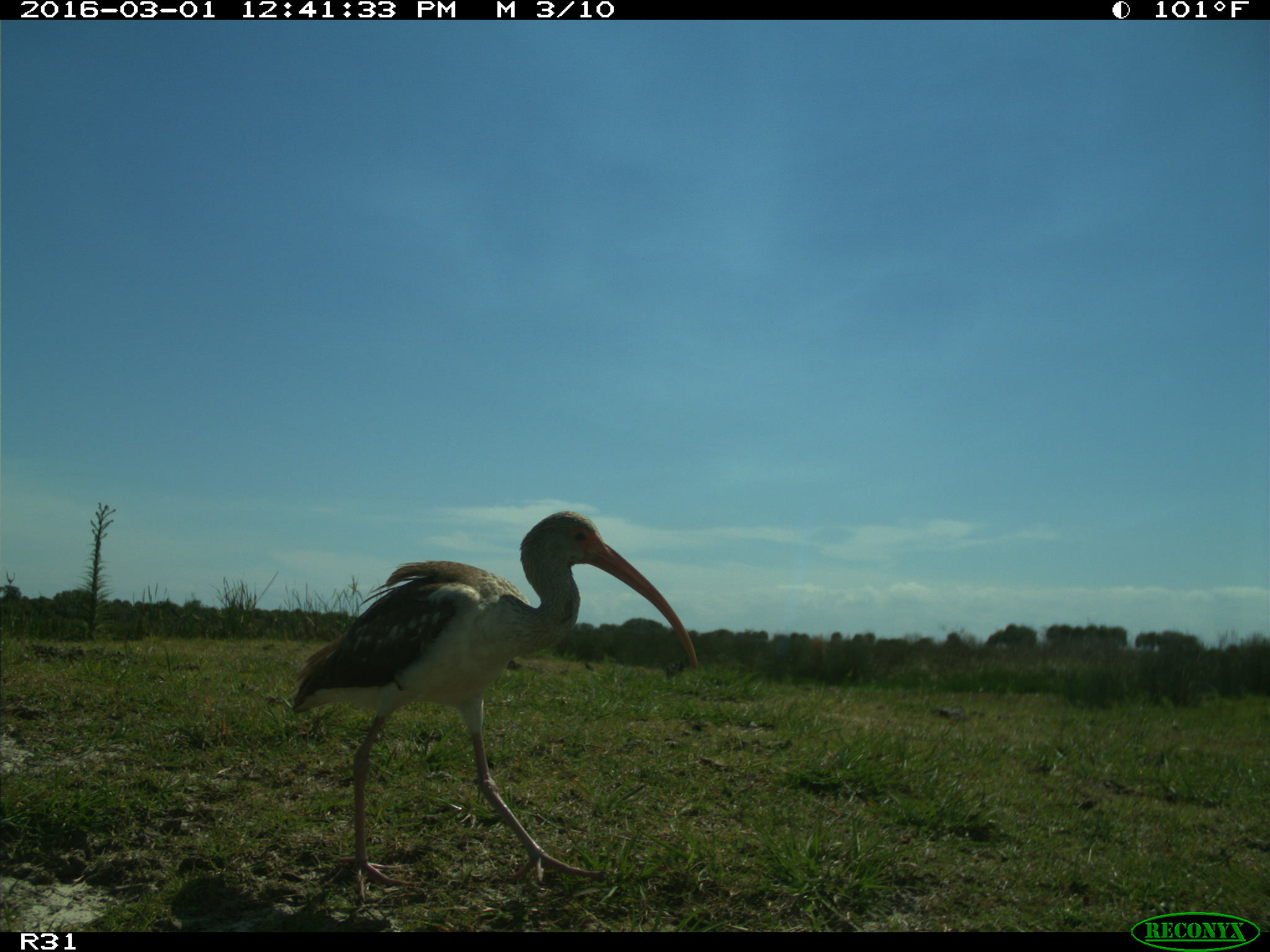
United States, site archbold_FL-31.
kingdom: Animalia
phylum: Chordata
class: Aves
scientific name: Aves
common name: birds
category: unidentified bird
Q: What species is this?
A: Unidentified bird (birds) (Aves).